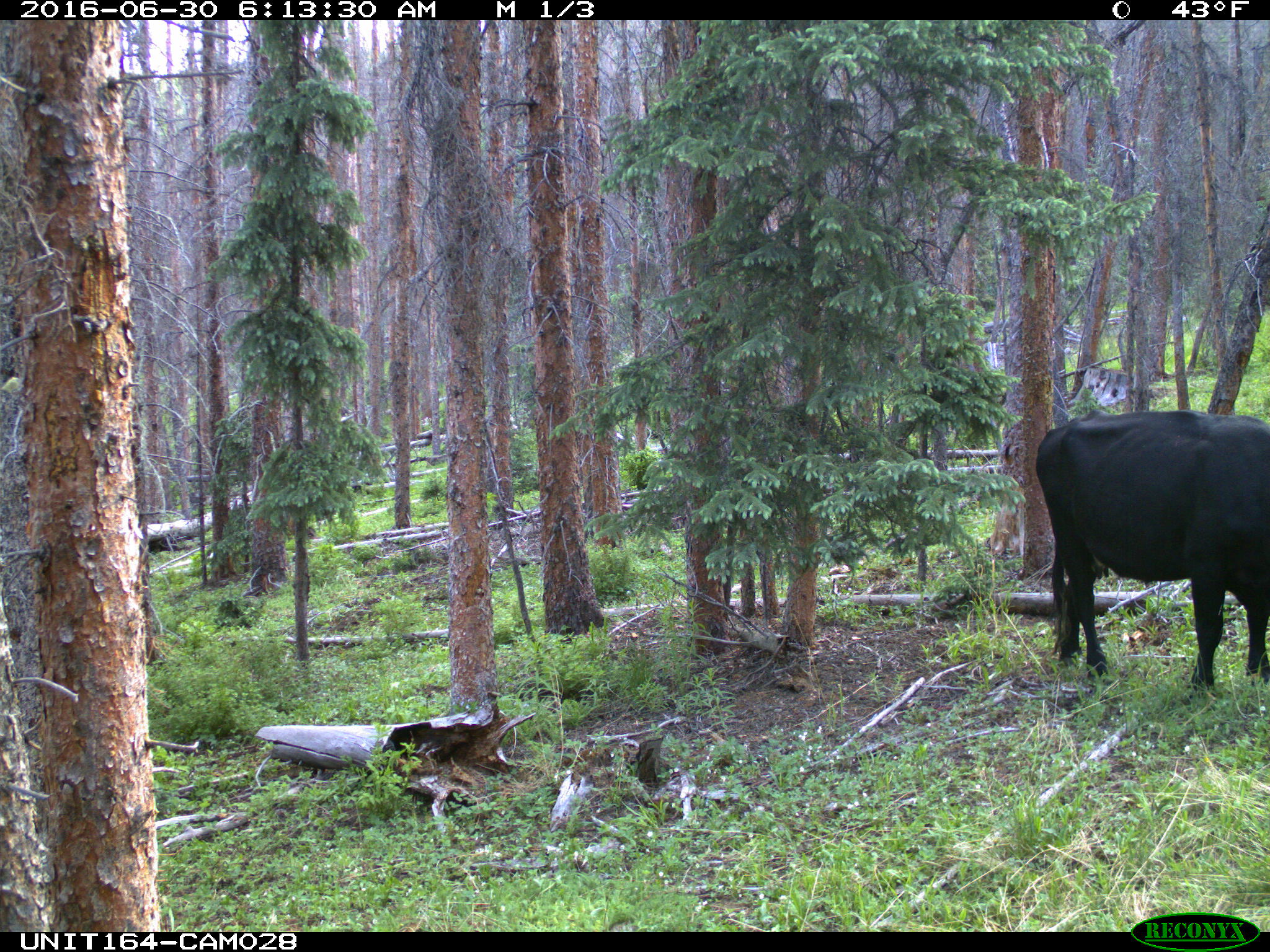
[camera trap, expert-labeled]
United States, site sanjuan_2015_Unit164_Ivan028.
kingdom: Animalia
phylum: Chordata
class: Mammalia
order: Artiodactyla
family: Bovidae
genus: Bos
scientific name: Bos taurus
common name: domestic cow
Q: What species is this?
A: Bos taurus (domestic cow).